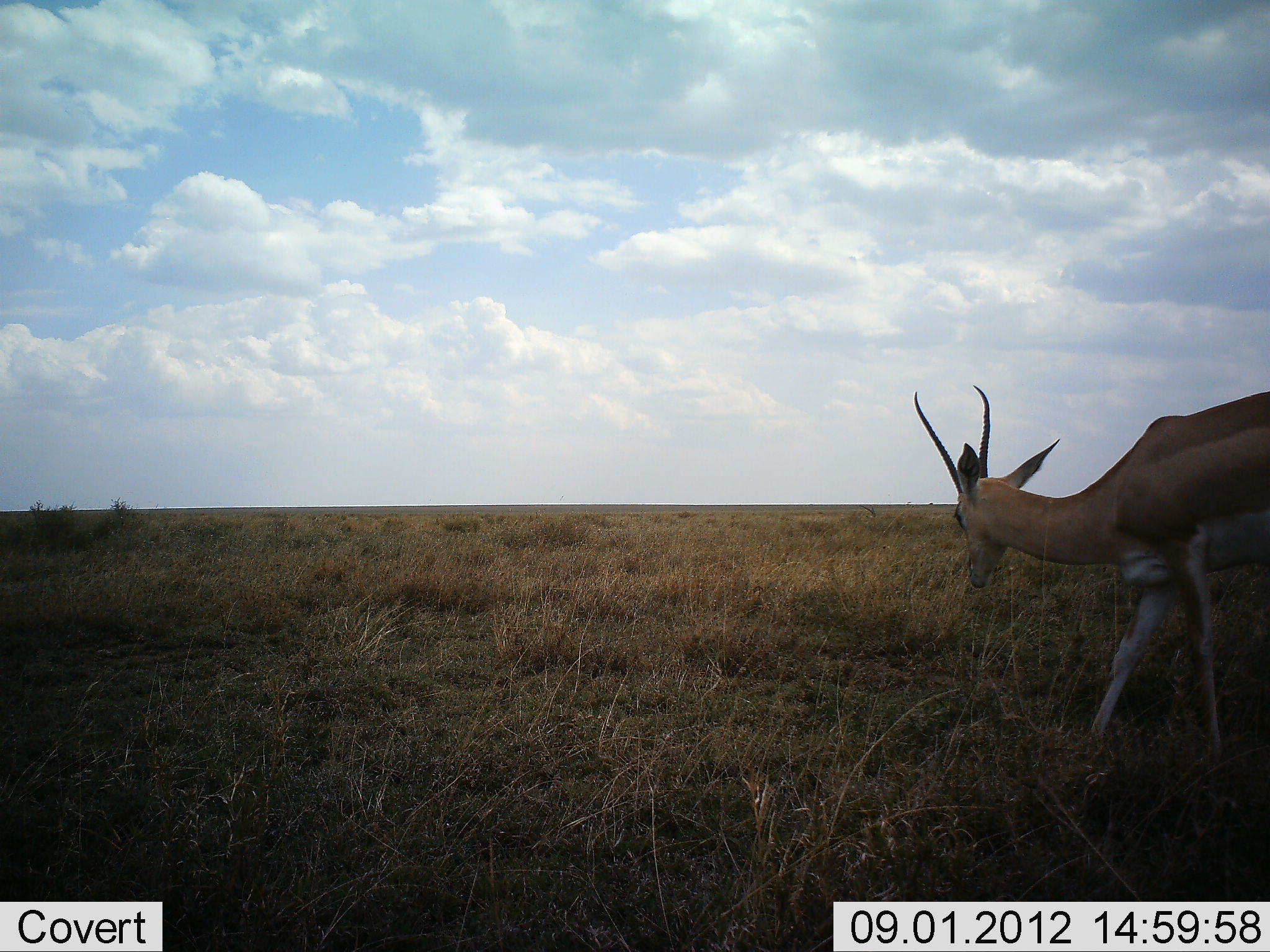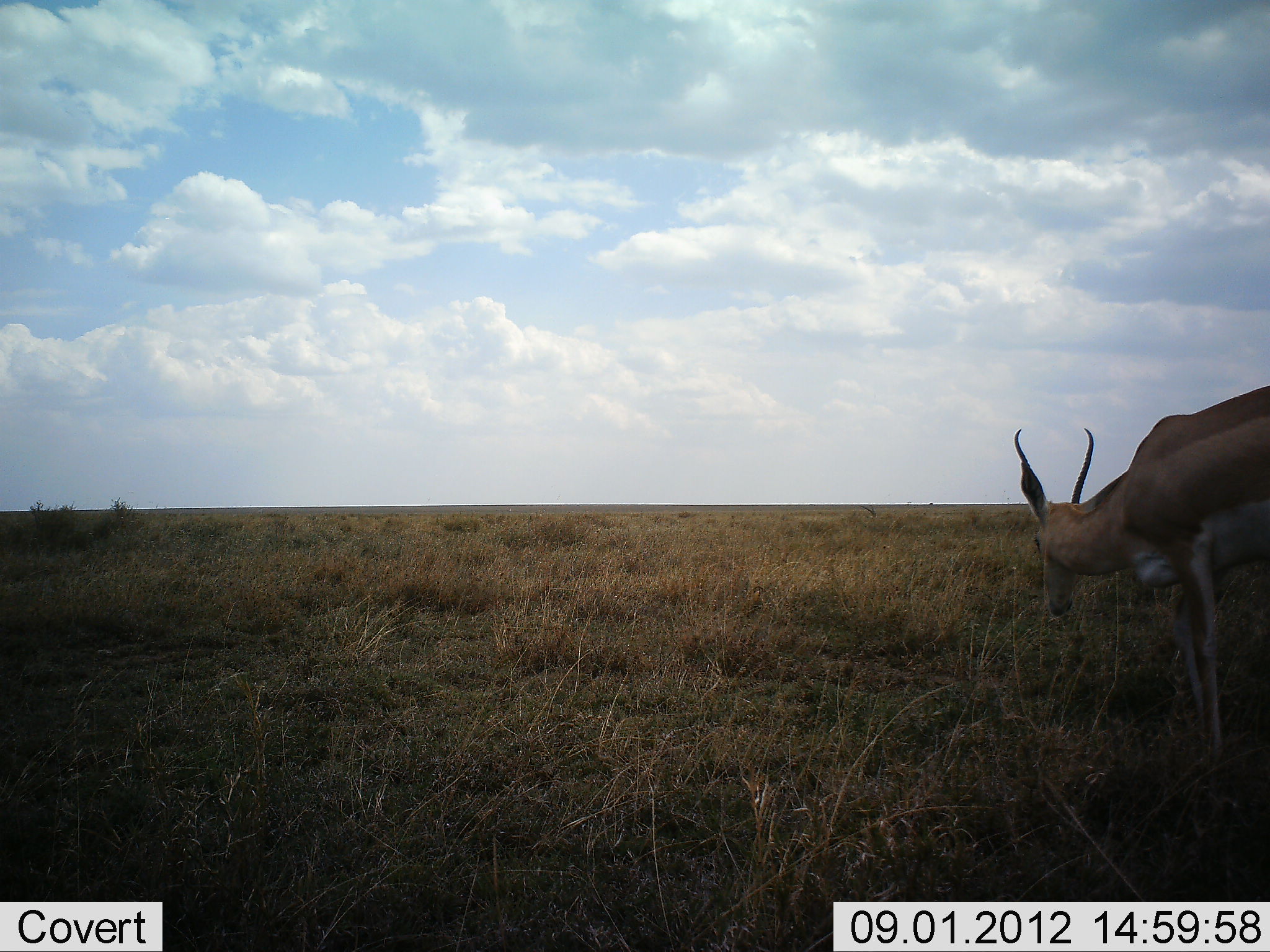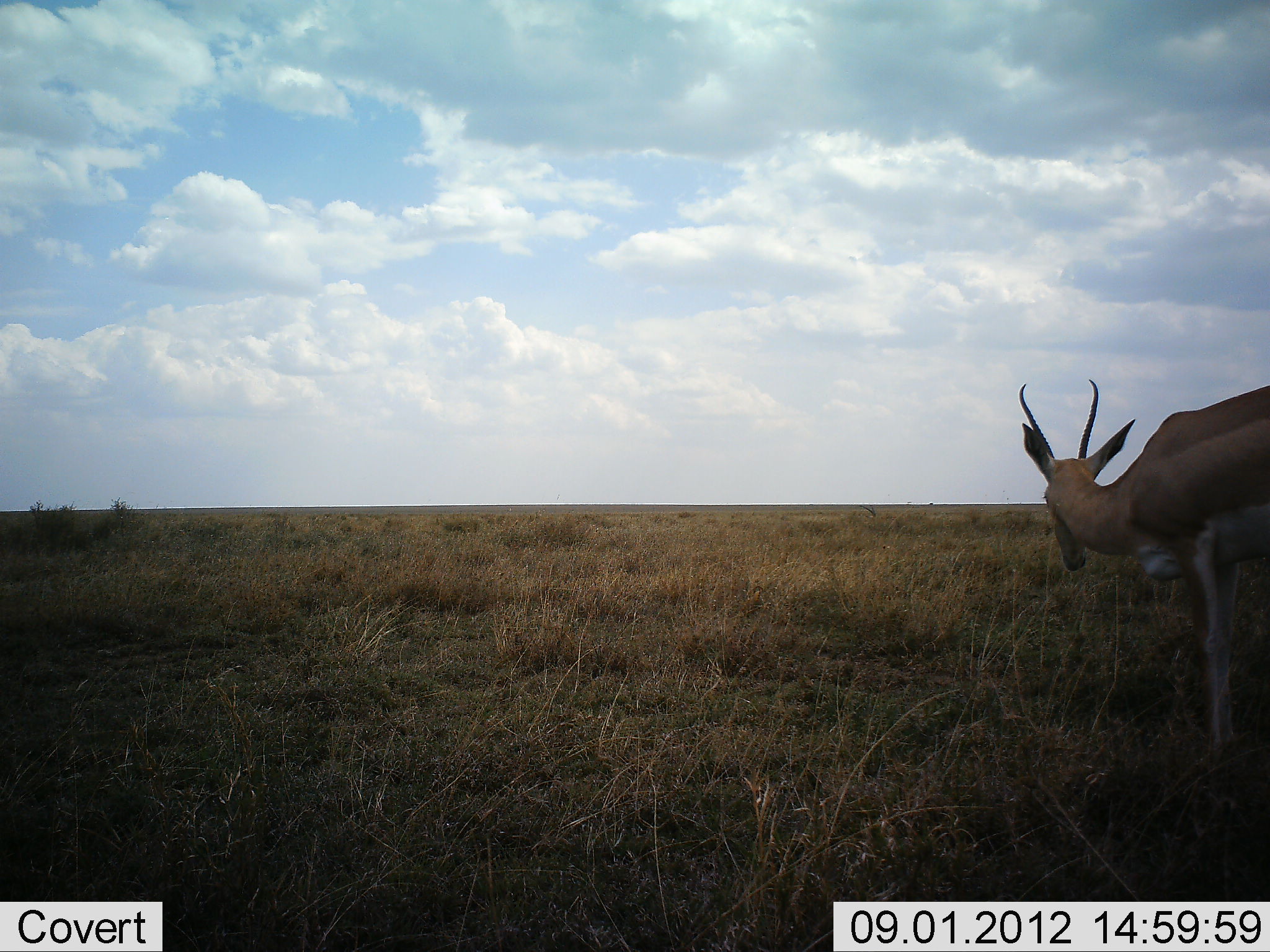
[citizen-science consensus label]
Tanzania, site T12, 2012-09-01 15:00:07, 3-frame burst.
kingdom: Animalia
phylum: Chordata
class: Mammalia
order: Artiodactyla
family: Bovidae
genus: Nanger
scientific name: Nanger granti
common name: grant's gazelle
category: gazellegrants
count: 1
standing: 60%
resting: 0%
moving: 20%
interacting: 0%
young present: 0%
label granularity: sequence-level